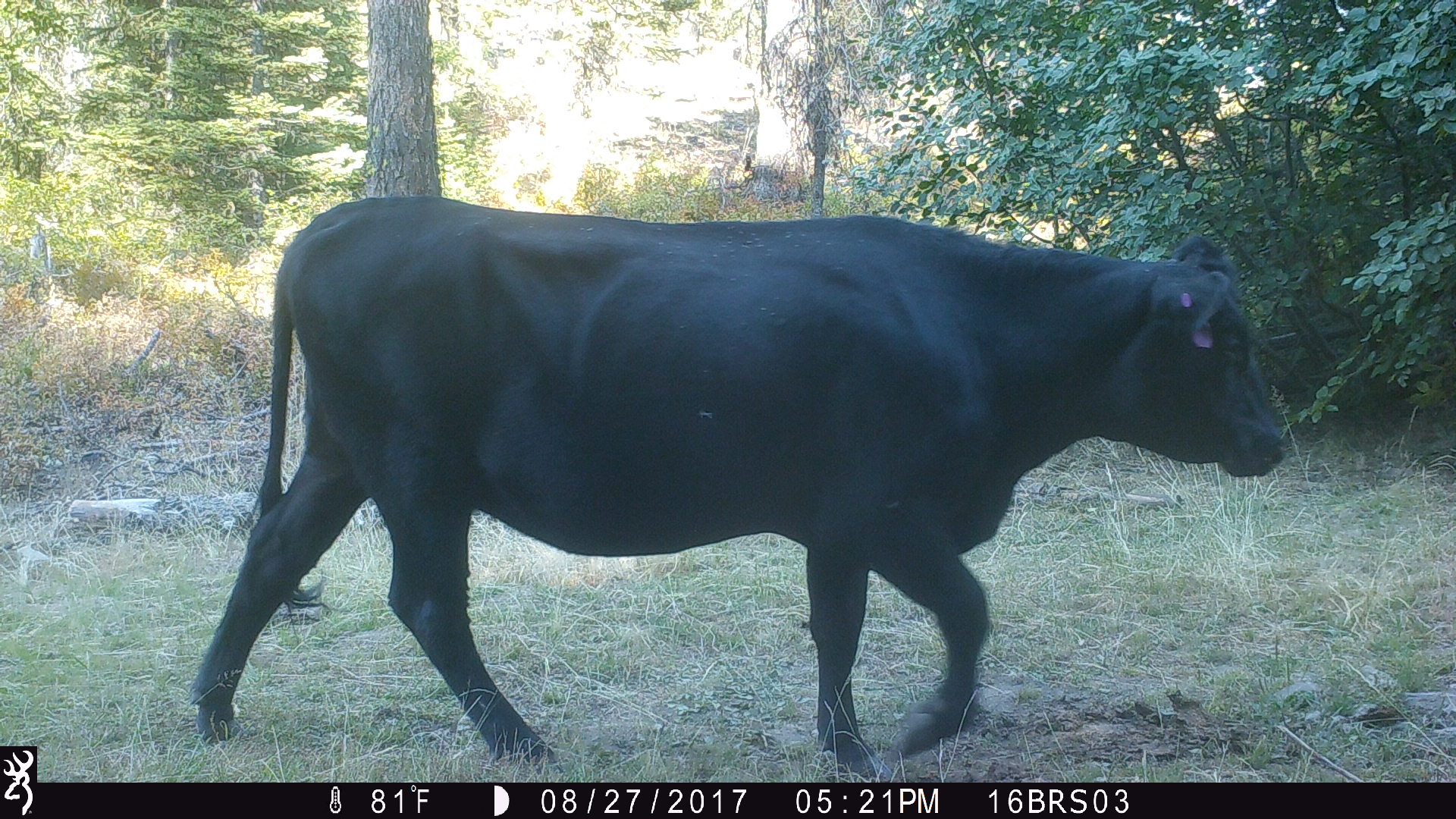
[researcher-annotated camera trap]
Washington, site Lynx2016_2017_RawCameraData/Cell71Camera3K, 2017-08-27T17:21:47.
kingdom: Animalia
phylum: Chordata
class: Mammalia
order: Artiodactyla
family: Bovidae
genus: Bos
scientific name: Bos taurus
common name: domestic cattle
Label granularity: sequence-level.